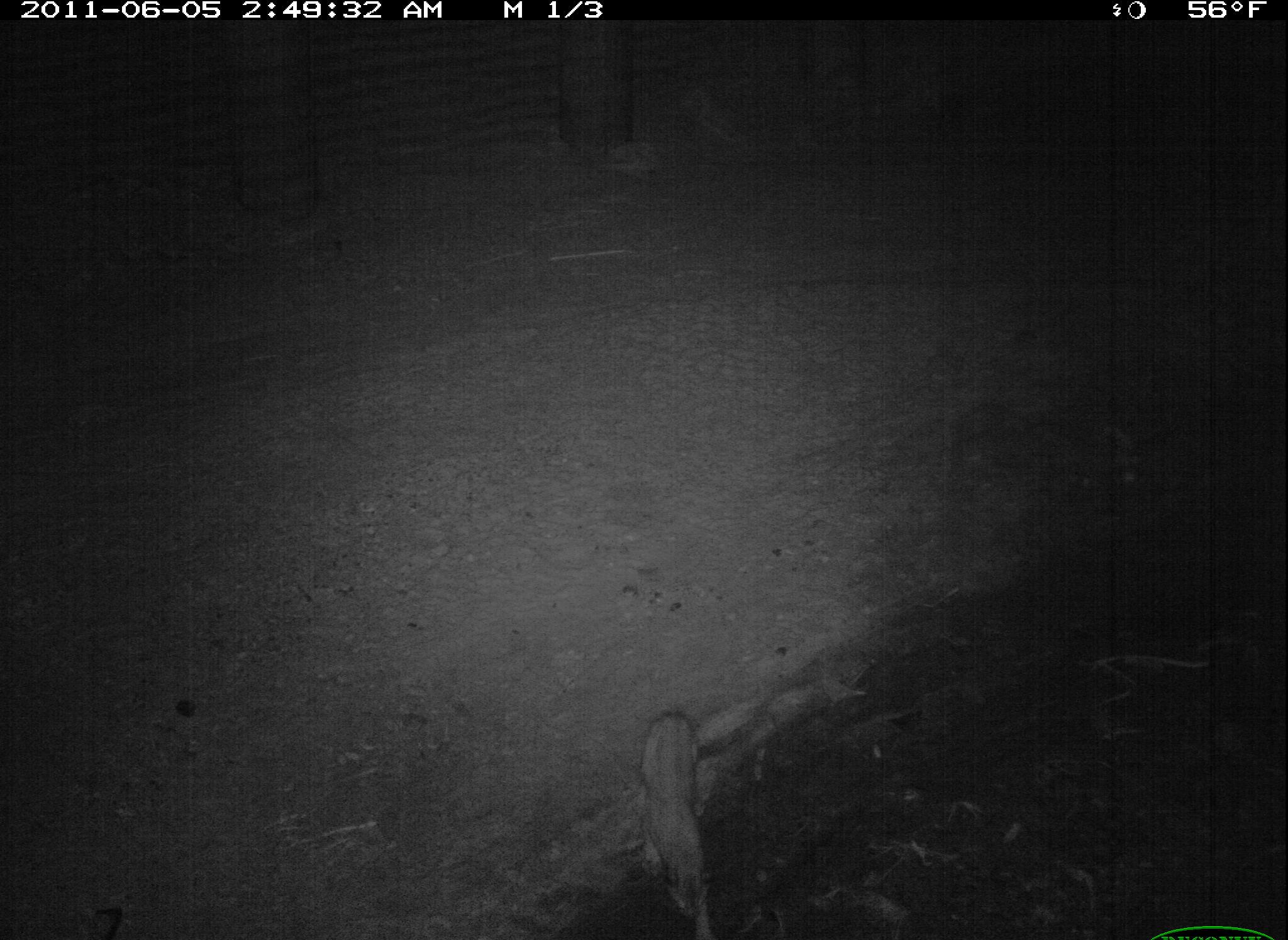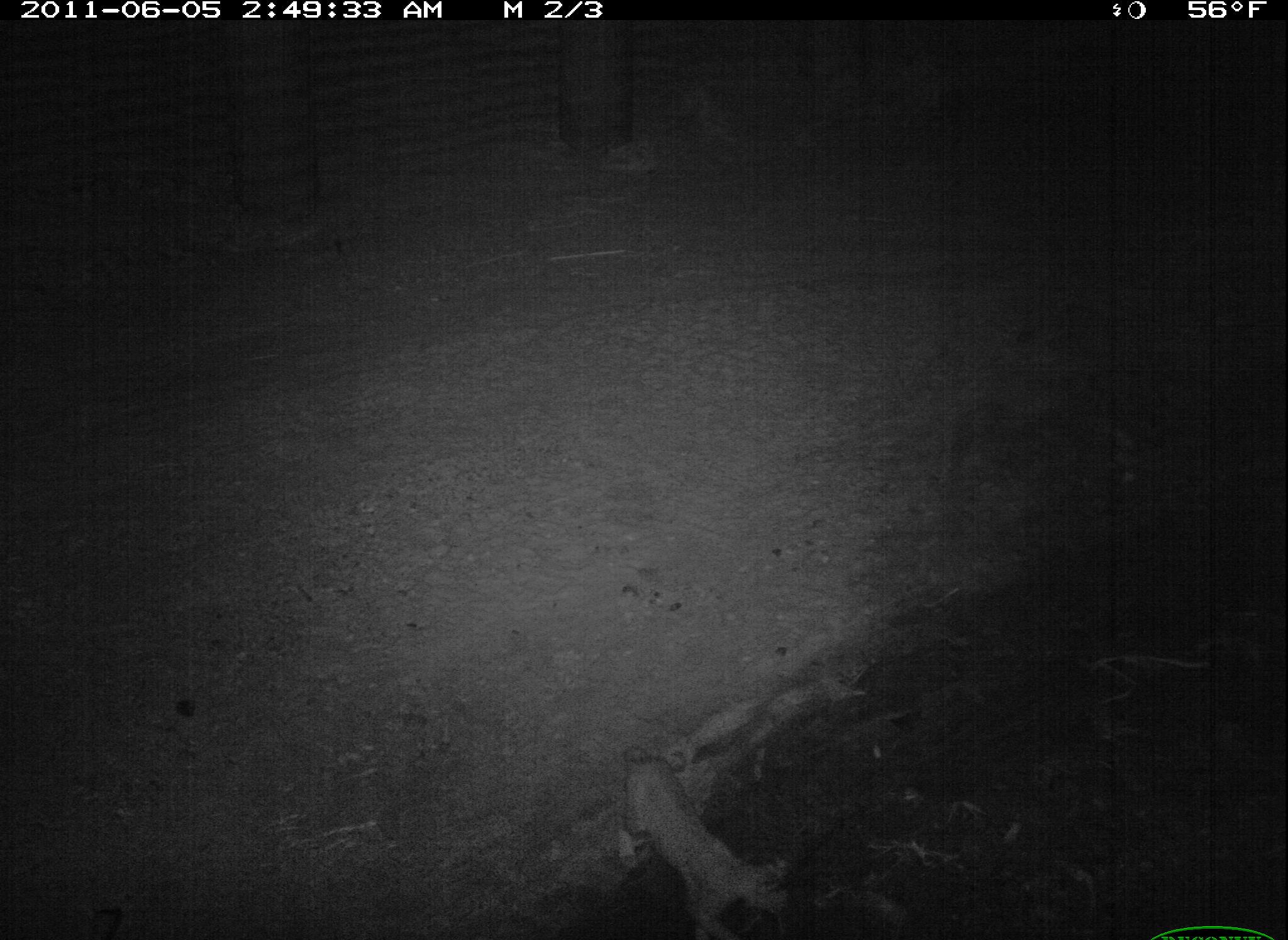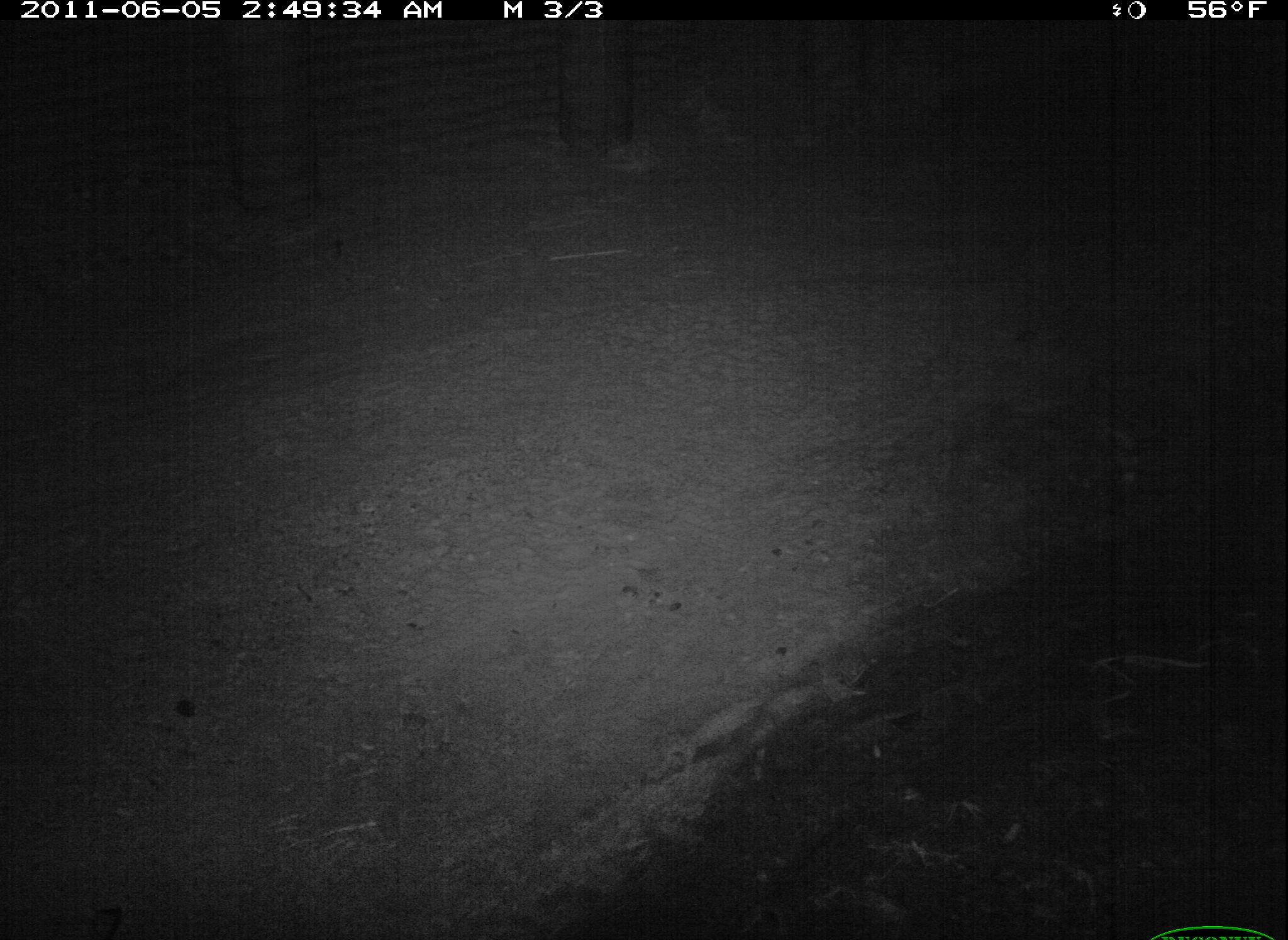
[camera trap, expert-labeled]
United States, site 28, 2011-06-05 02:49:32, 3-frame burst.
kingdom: Animalia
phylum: Chordata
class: Mammalia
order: Carnivora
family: Felidae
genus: Lynx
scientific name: Lynx rufus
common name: bobcat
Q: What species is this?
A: Bobcat (Lynx rufus).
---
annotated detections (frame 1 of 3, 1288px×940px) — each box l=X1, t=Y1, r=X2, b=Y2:
bobcat: l=631, t=673, r=733, b=940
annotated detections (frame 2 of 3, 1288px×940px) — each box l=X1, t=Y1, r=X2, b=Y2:
bobcat: l=620, t=747, r=799, b=940